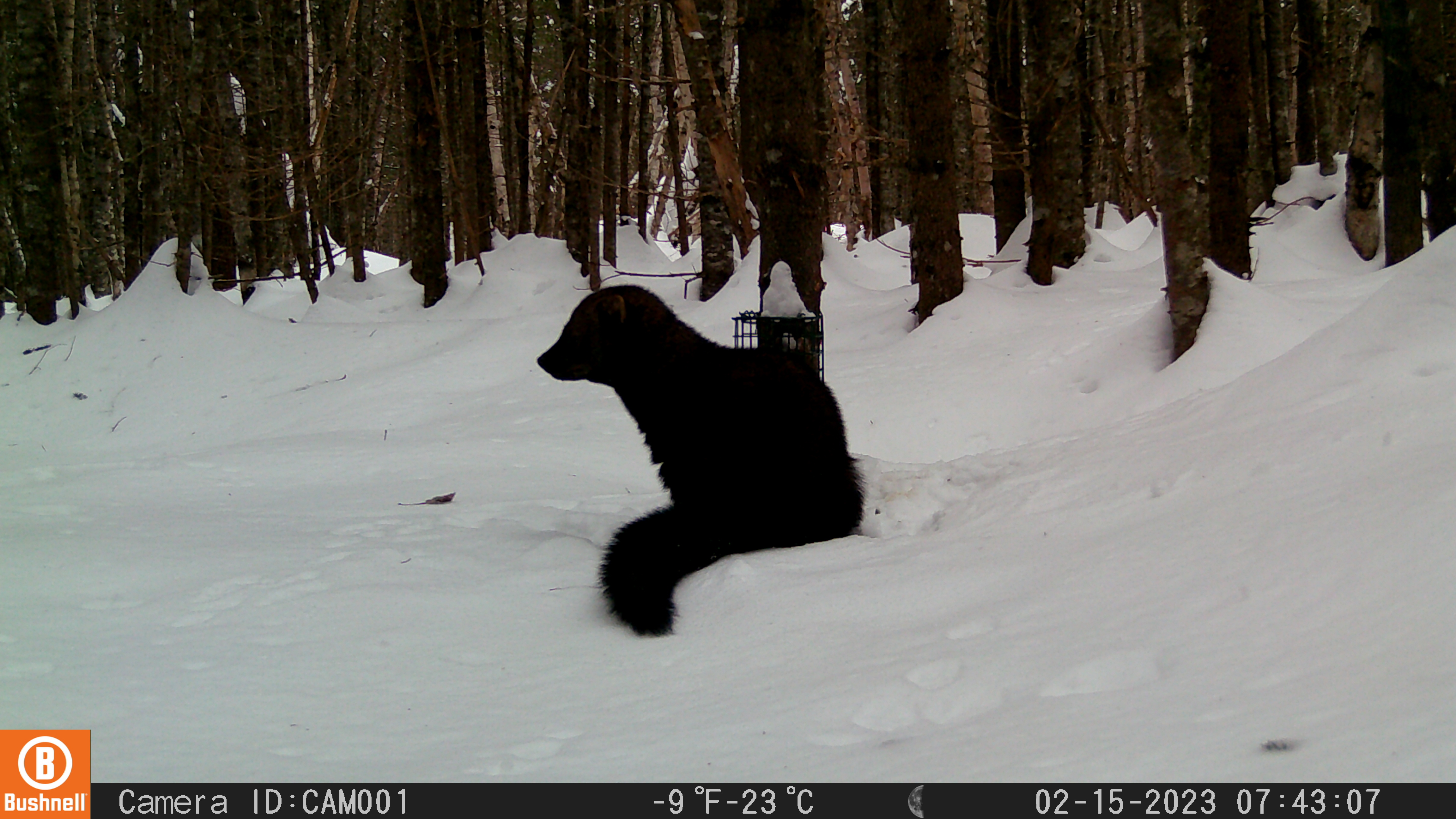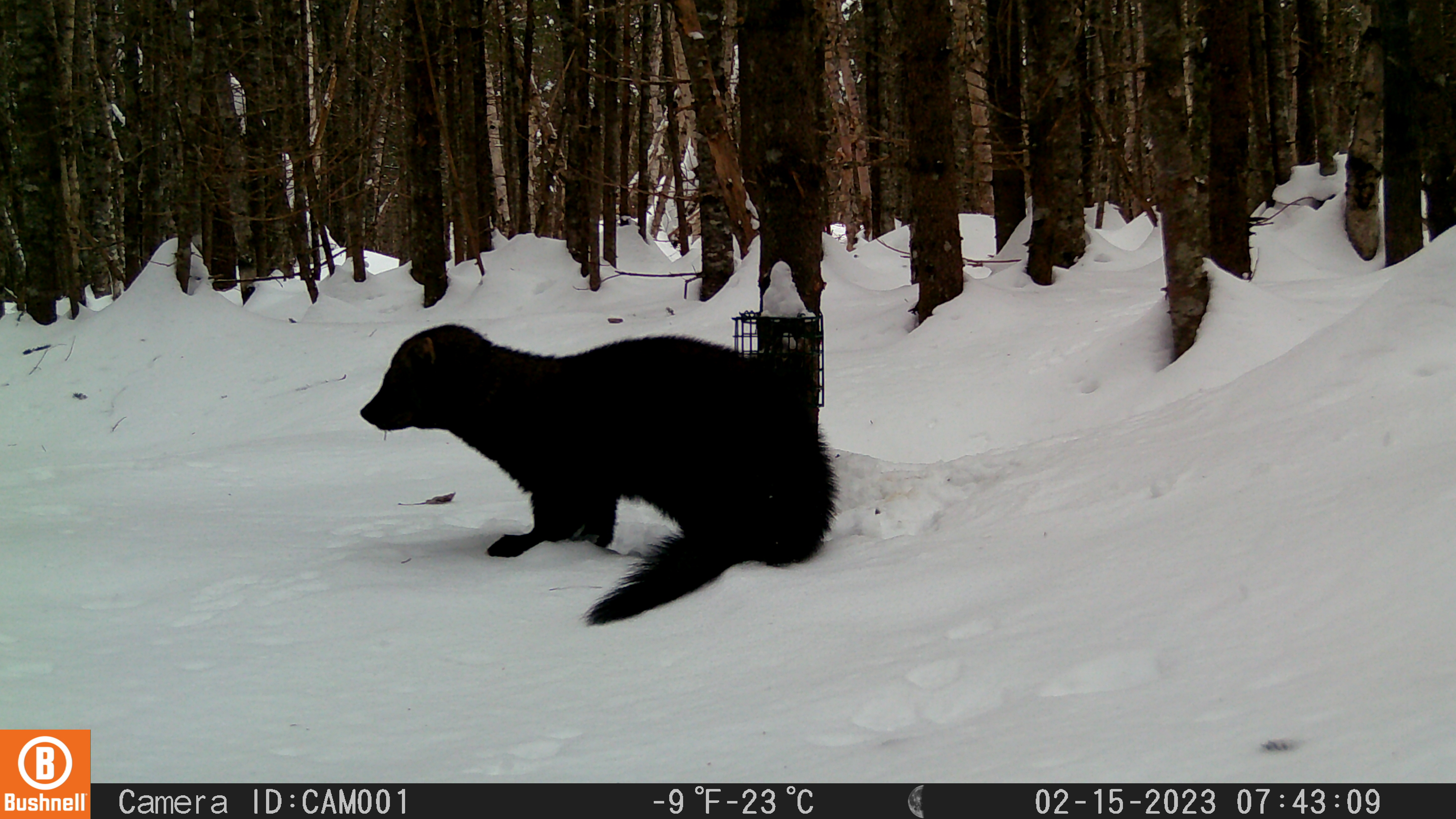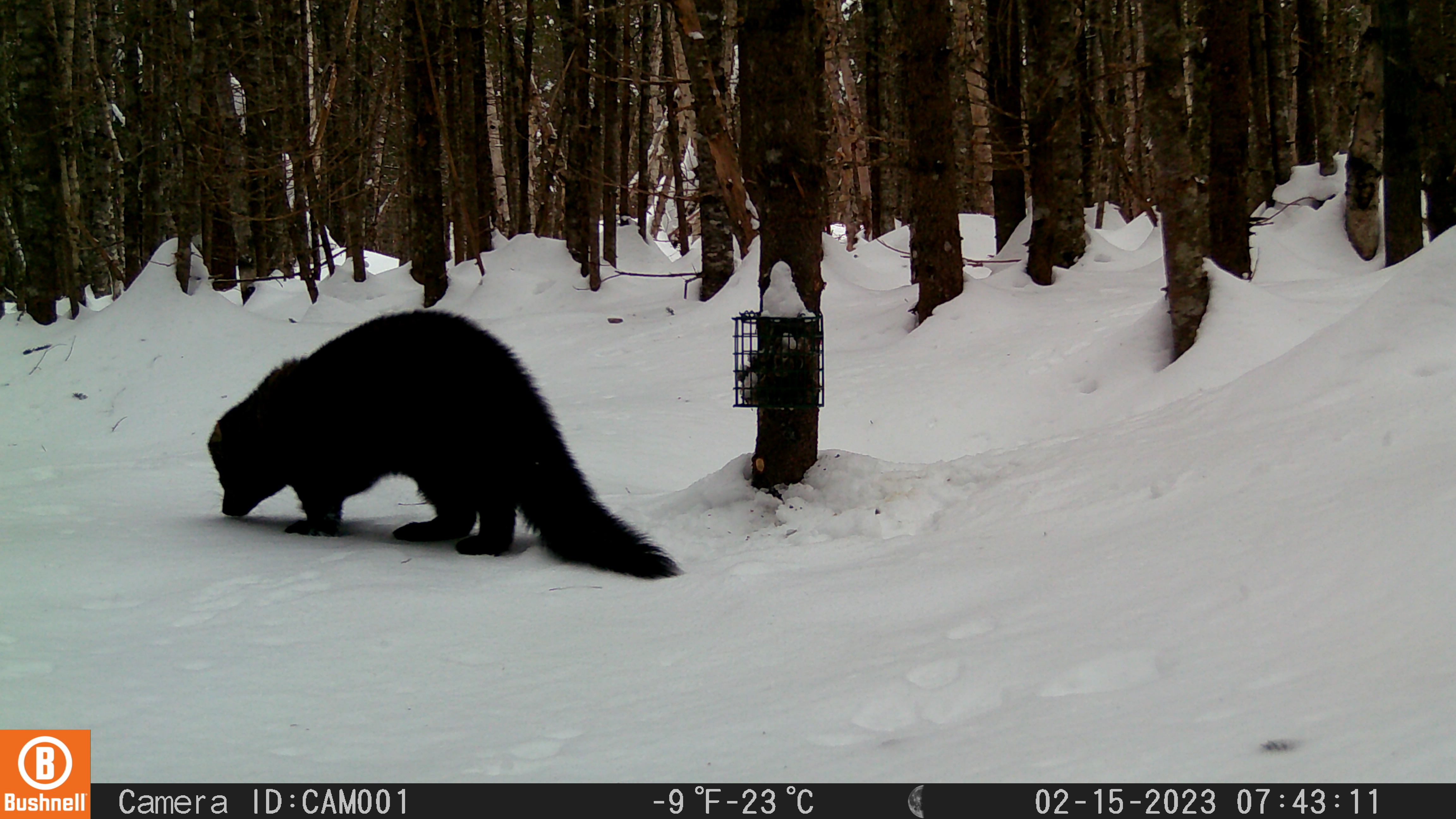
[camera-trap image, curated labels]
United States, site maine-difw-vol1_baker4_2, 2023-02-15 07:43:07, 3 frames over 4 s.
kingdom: Animalia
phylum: Chordata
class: Mammalia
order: Carnivora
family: Mustelidae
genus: Pekania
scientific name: Pekania pennanti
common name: fisher